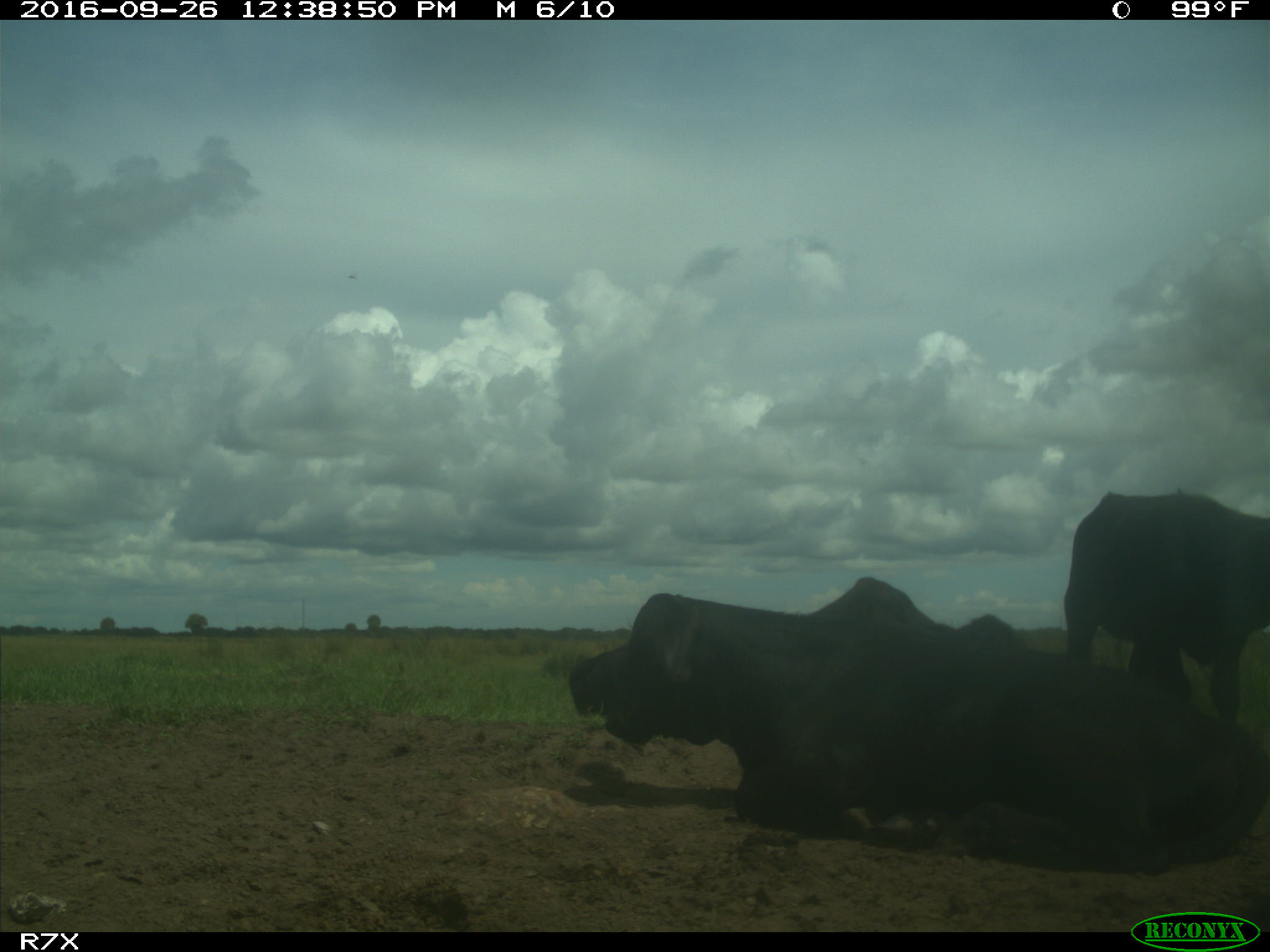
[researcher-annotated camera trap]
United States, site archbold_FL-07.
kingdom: Animalia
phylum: Chordata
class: Mammalia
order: Artiodactyla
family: Bovidae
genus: Bos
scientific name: Bos taurus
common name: domestic cow